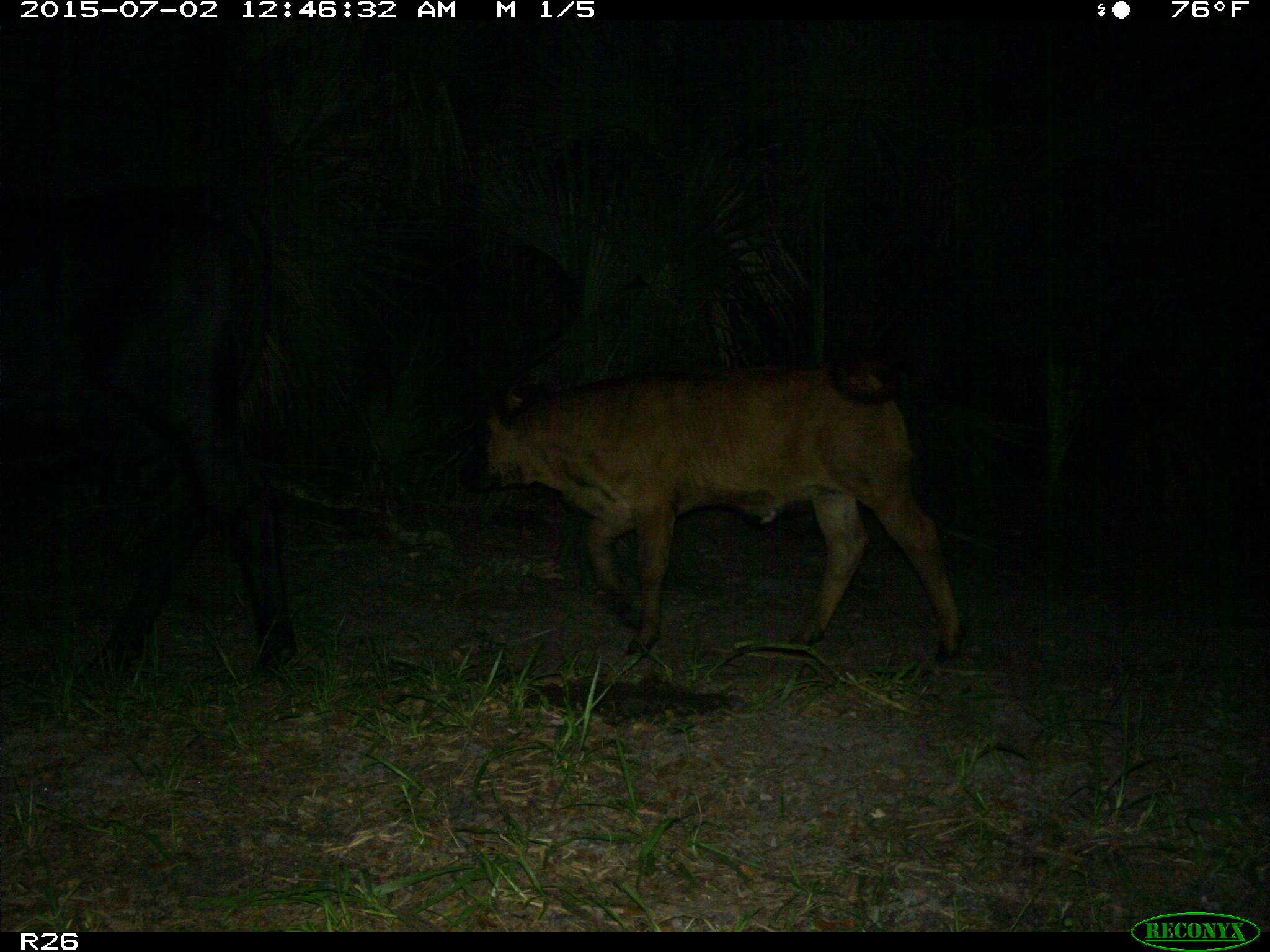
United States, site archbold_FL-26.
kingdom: Animalia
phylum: Chordata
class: Mammalia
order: Artiodactyla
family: Bovidae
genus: Bos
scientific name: Bos taurus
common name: domestic cow